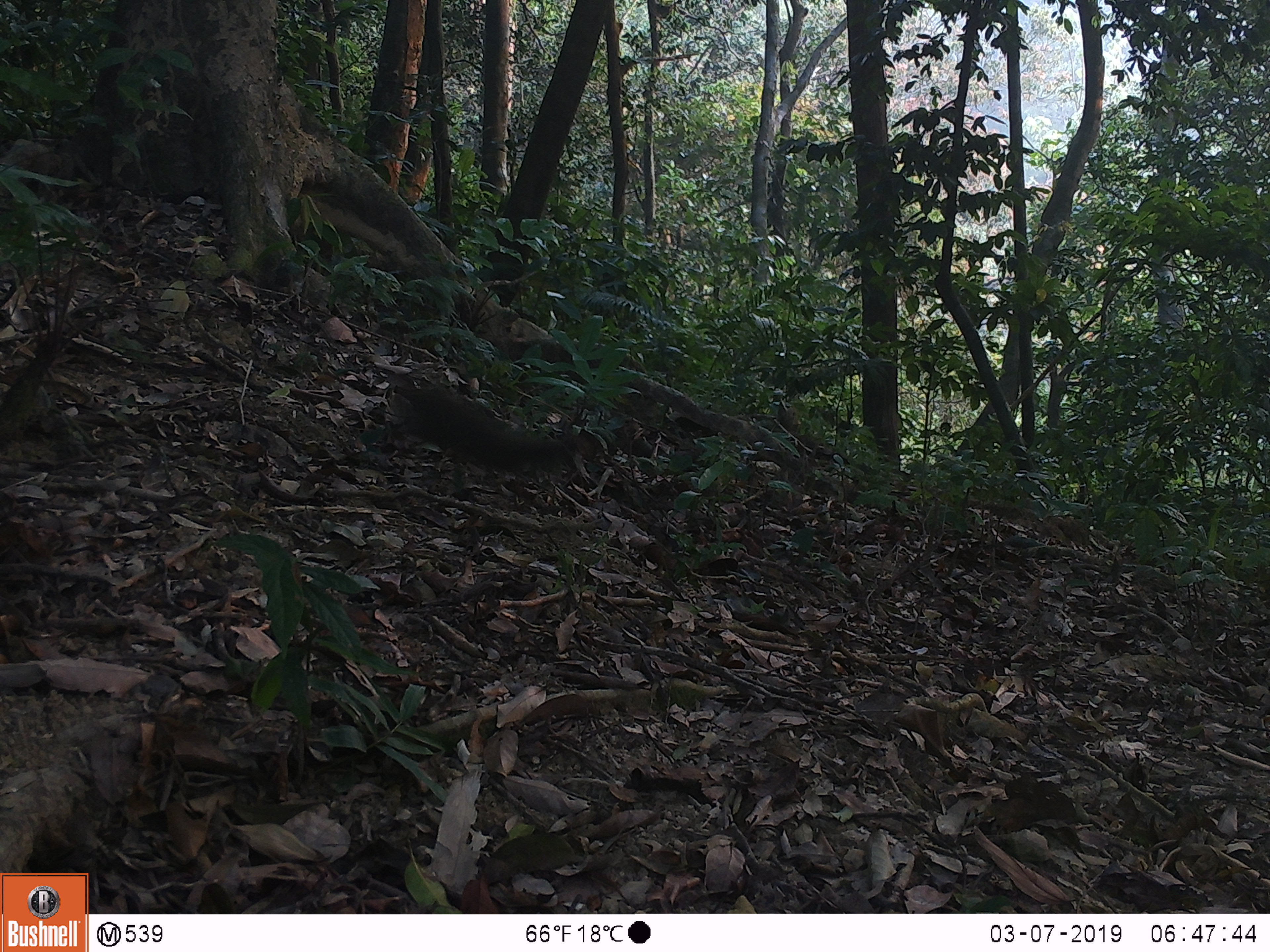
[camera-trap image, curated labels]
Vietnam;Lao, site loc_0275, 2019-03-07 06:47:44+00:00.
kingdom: Animalia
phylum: Chordata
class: Mammalia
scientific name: Mammalia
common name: mammal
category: unidentified small mammal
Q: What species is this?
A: Unidentified small mammal (mammal) (Mammalia).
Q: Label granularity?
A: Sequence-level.